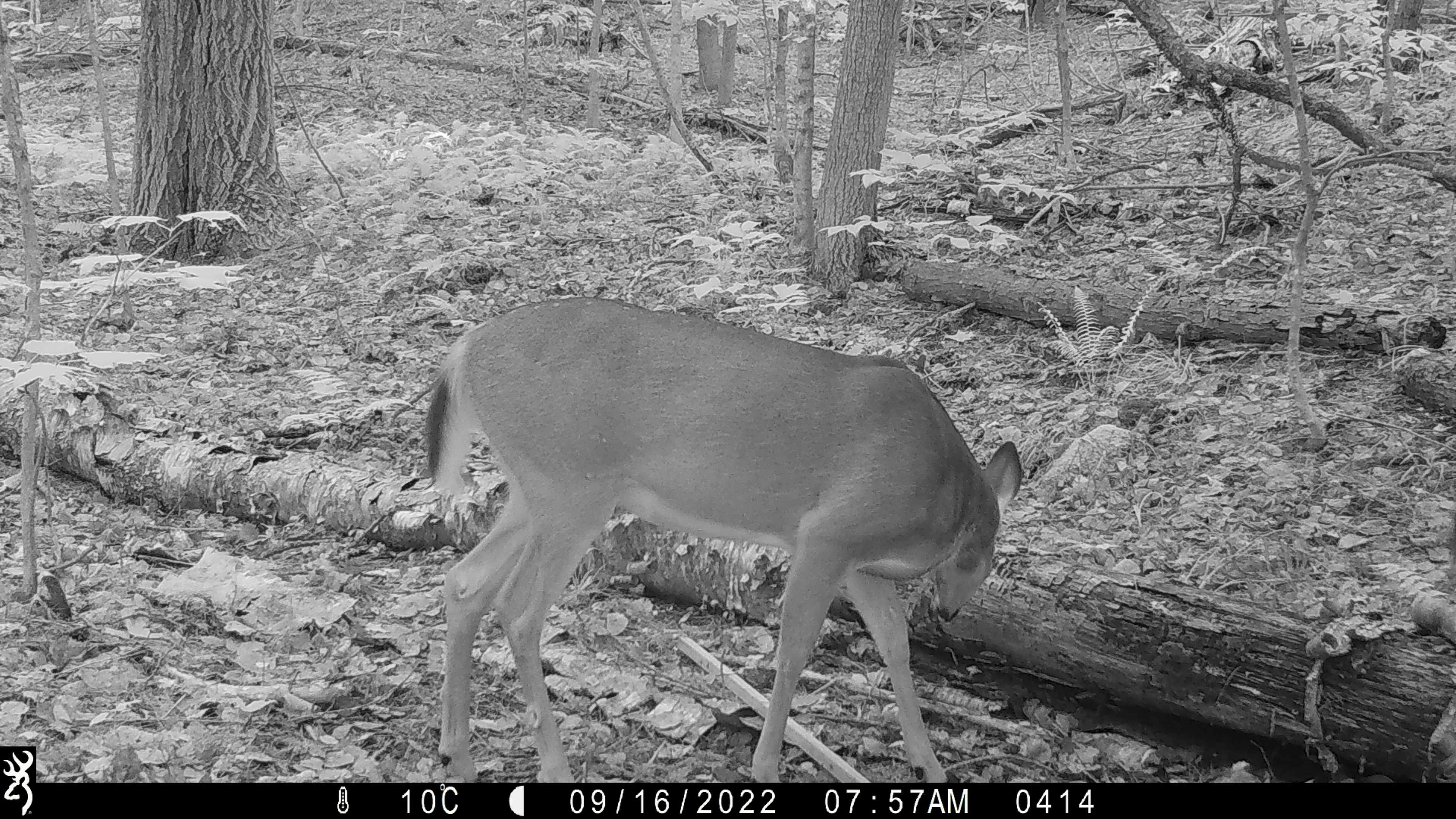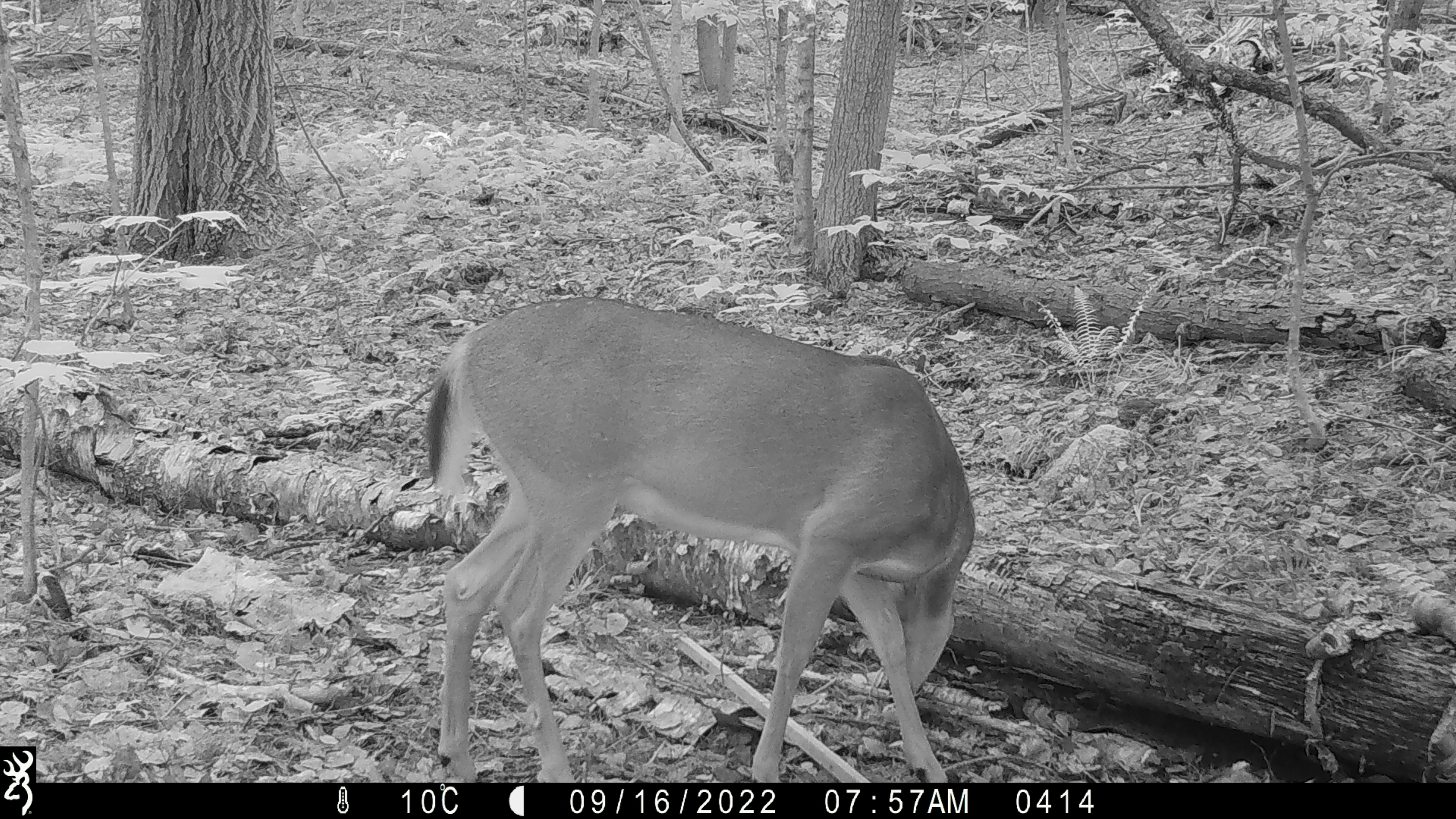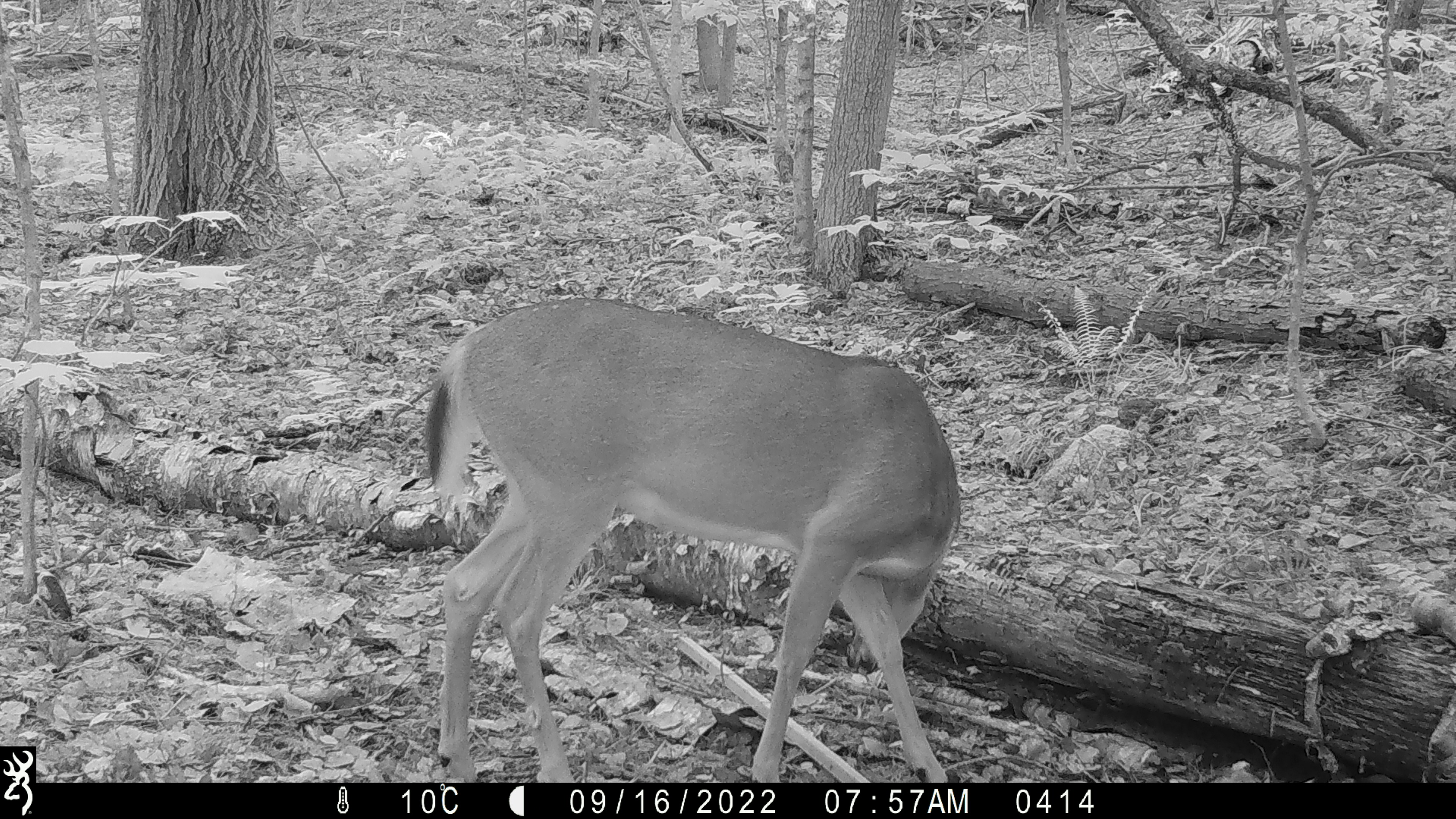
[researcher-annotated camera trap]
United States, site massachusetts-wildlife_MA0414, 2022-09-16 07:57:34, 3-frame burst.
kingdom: Animalia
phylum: Chordata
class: Mammalia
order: Artiodactyla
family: Cervidae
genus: Odocoileus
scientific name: Odocoileus virginianus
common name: white-tailed deer